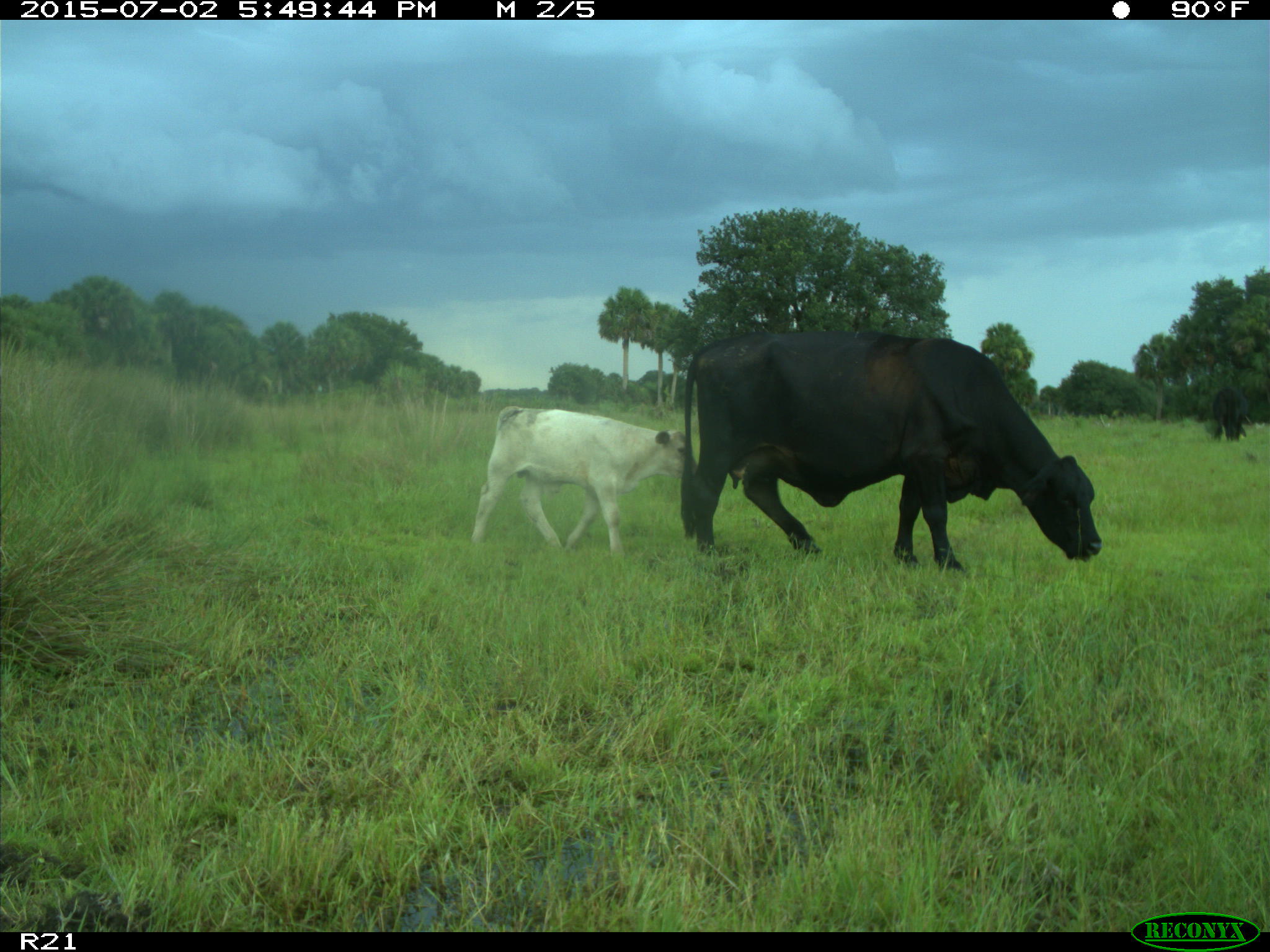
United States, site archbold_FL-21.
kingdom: Animalia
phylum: Chordata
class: Mammalia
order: Artiodactyla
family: Bovidae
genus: Bos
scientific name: Bos taurus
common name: domestic cow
Bos taurus (domestic cow).